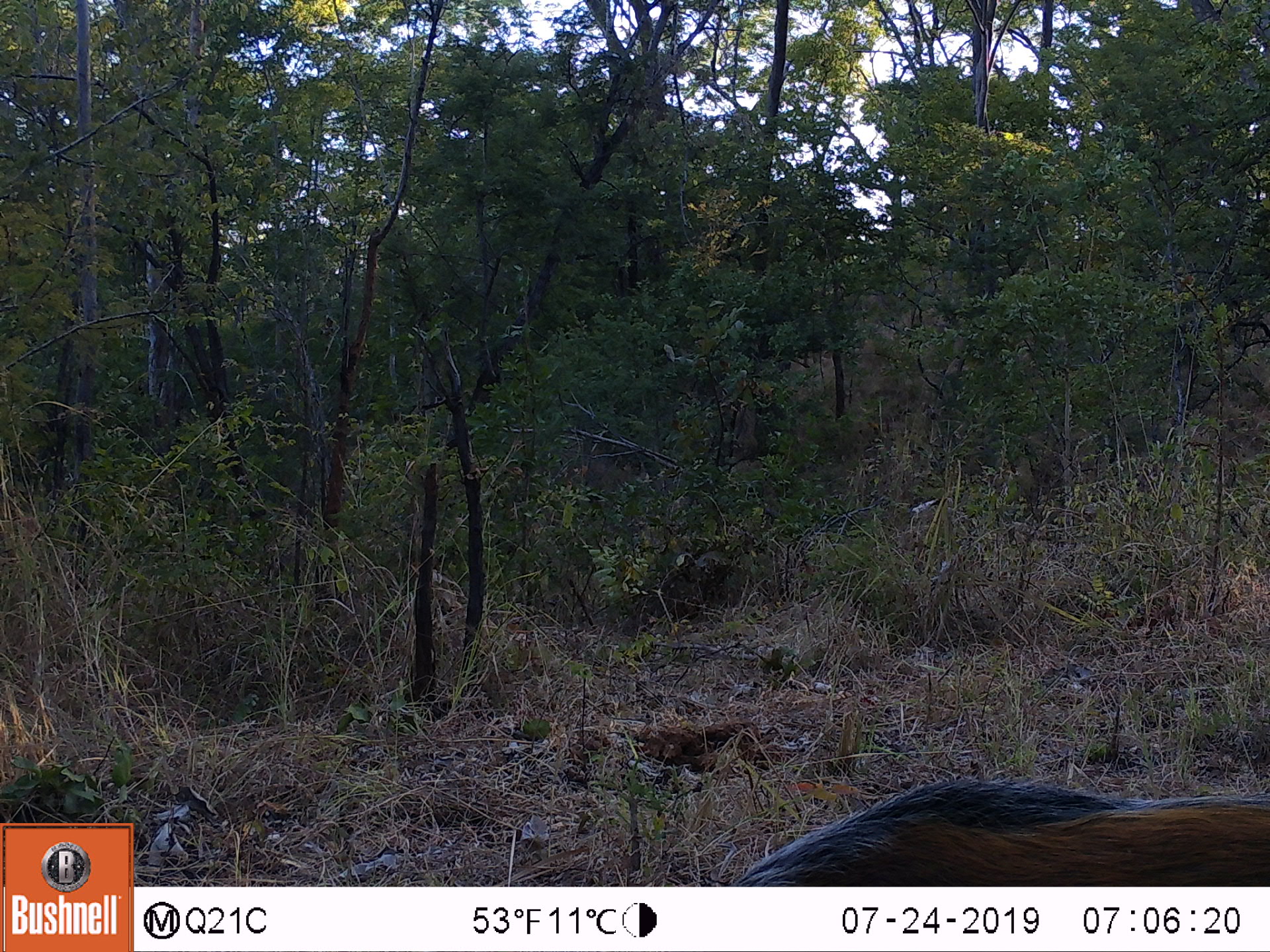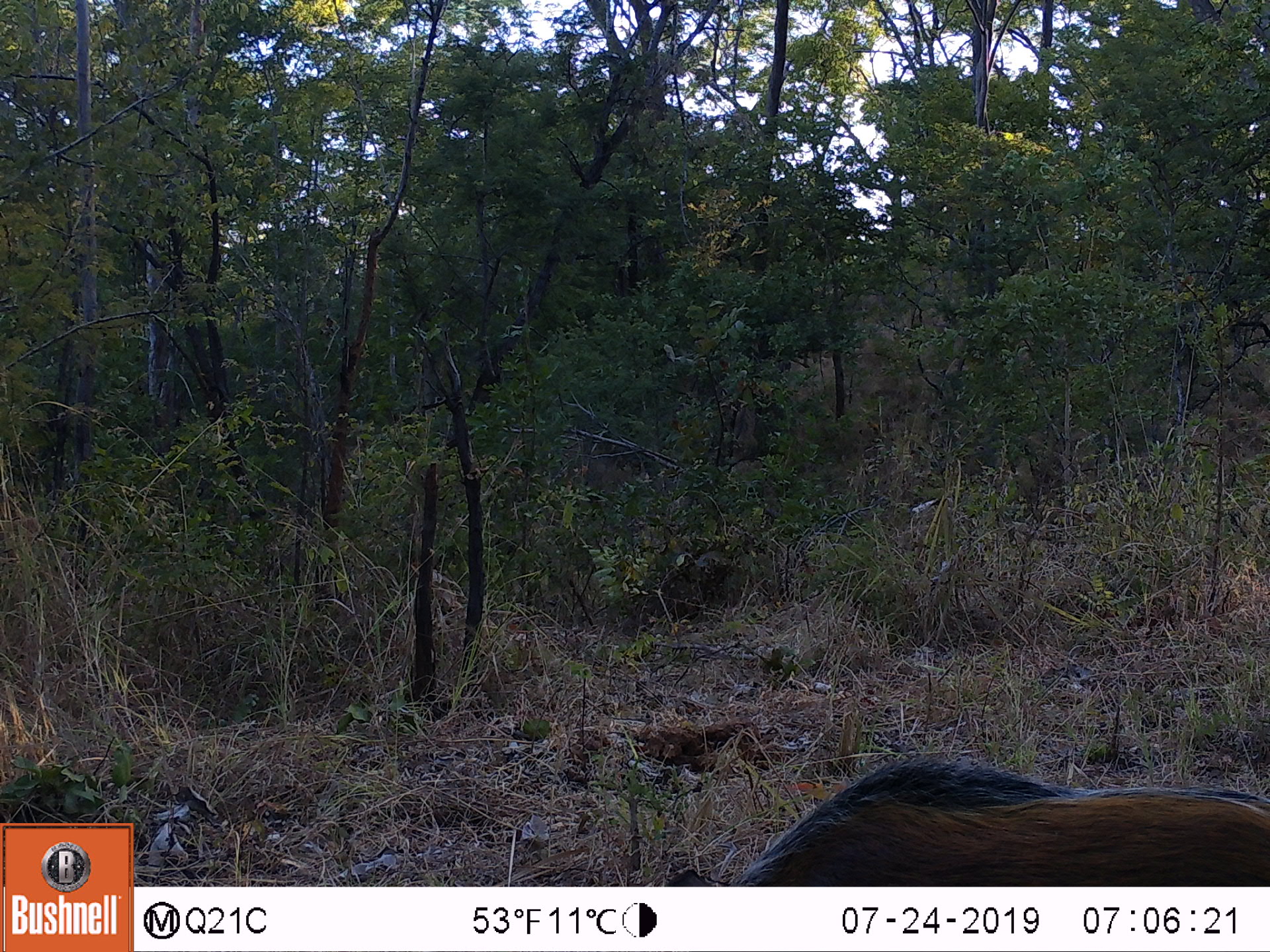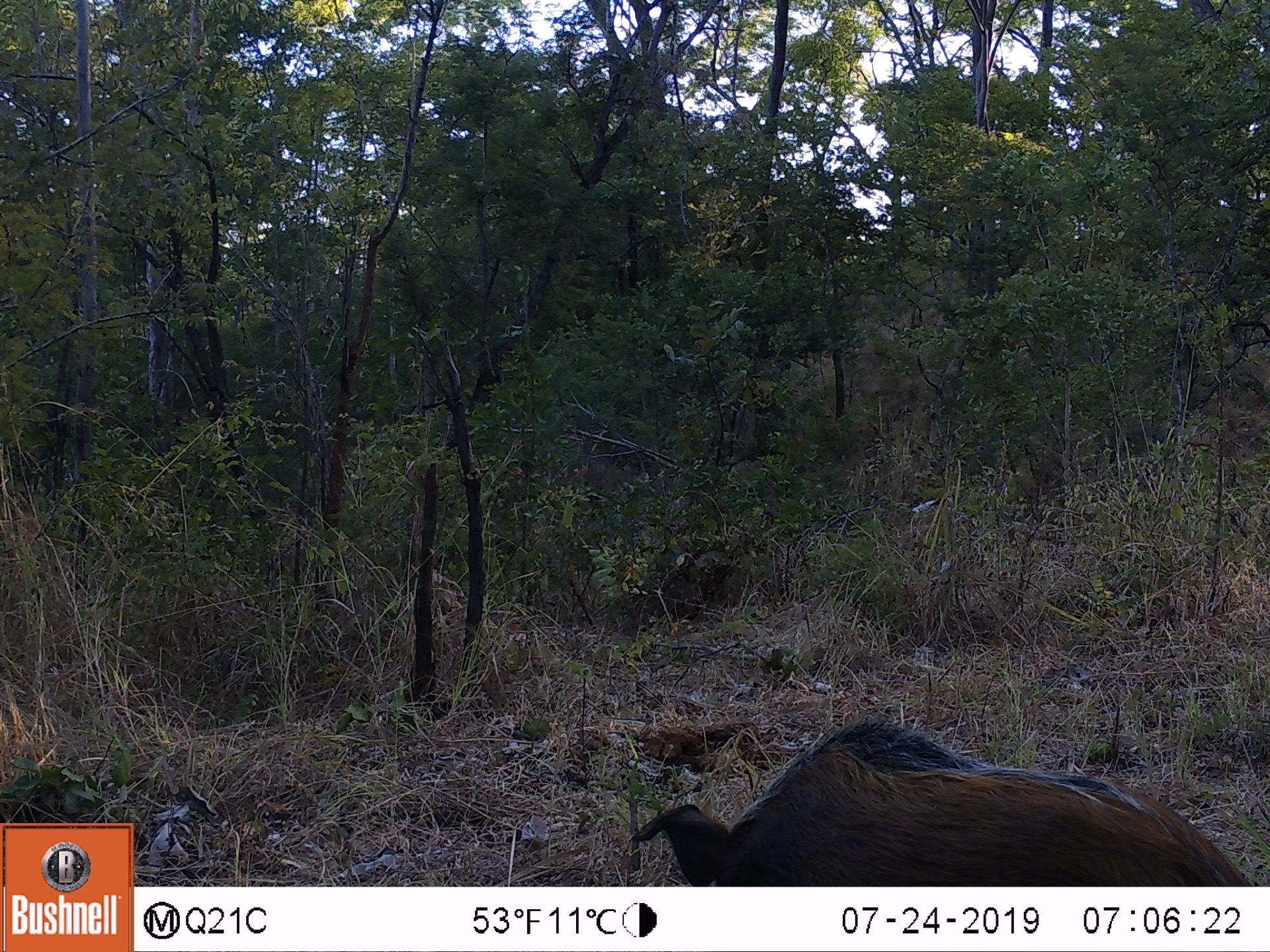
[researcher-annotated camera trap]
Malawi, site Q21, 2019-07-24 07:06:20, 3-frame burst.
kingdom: Animalia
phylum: Chordata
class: Mammalia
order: Artiodactyla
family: Suidae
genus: Potamochoerus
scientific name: Potamochoerus larvatus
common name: bushpig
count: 1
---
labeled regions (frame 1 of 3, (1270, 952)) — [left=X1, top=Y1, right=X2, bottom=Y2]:
bushpig: [left=742, top=777, right=1264, bottom=885]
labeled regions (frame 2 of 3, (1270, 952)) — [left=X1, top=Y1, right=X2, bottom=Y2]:
bushpig: [left=740, top=759, right=1269, bottom=883]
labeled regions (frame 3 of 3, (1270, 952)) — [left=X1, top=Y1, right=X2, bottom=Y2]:
bushpig: [left=634, top=726, right=1250, bottom=882]